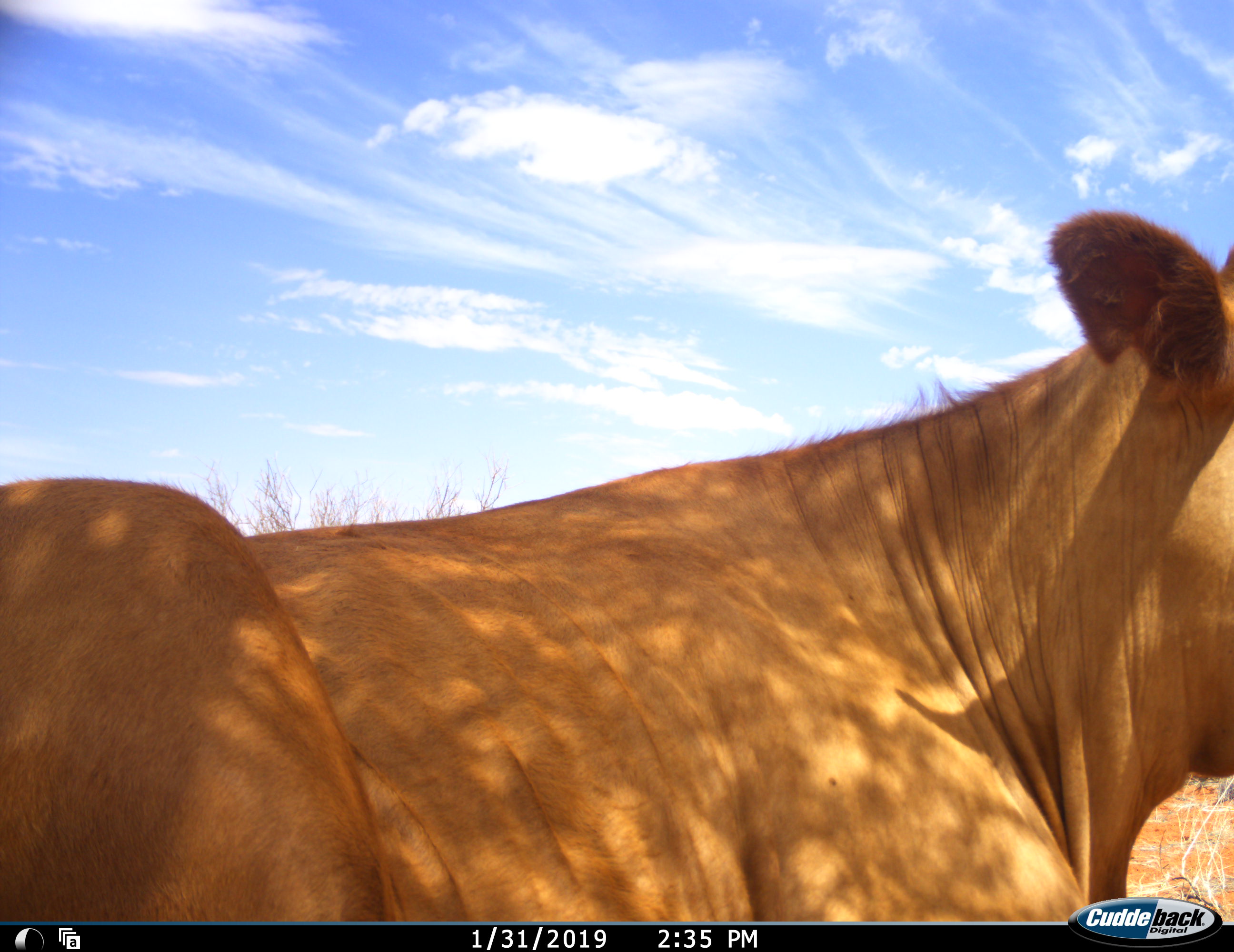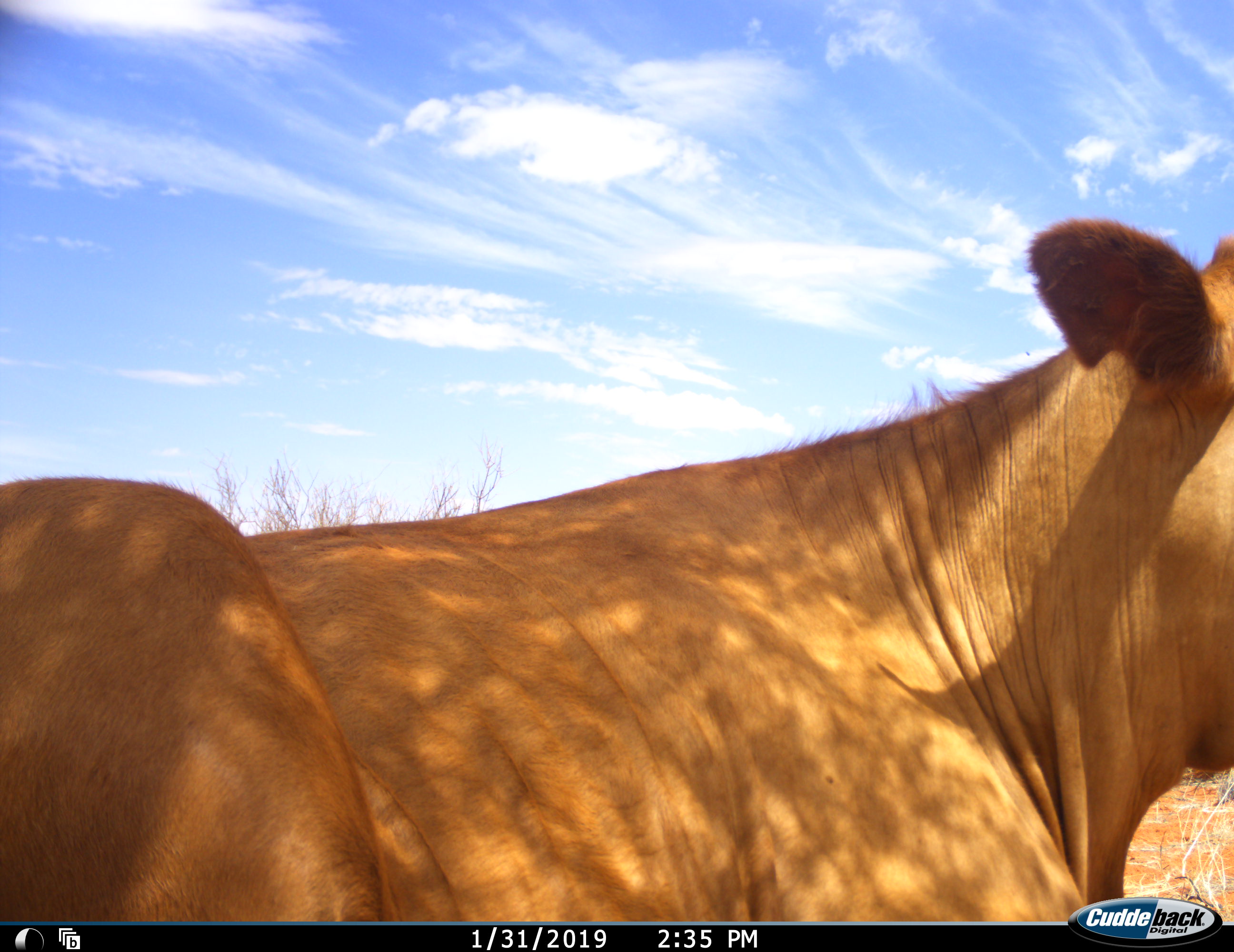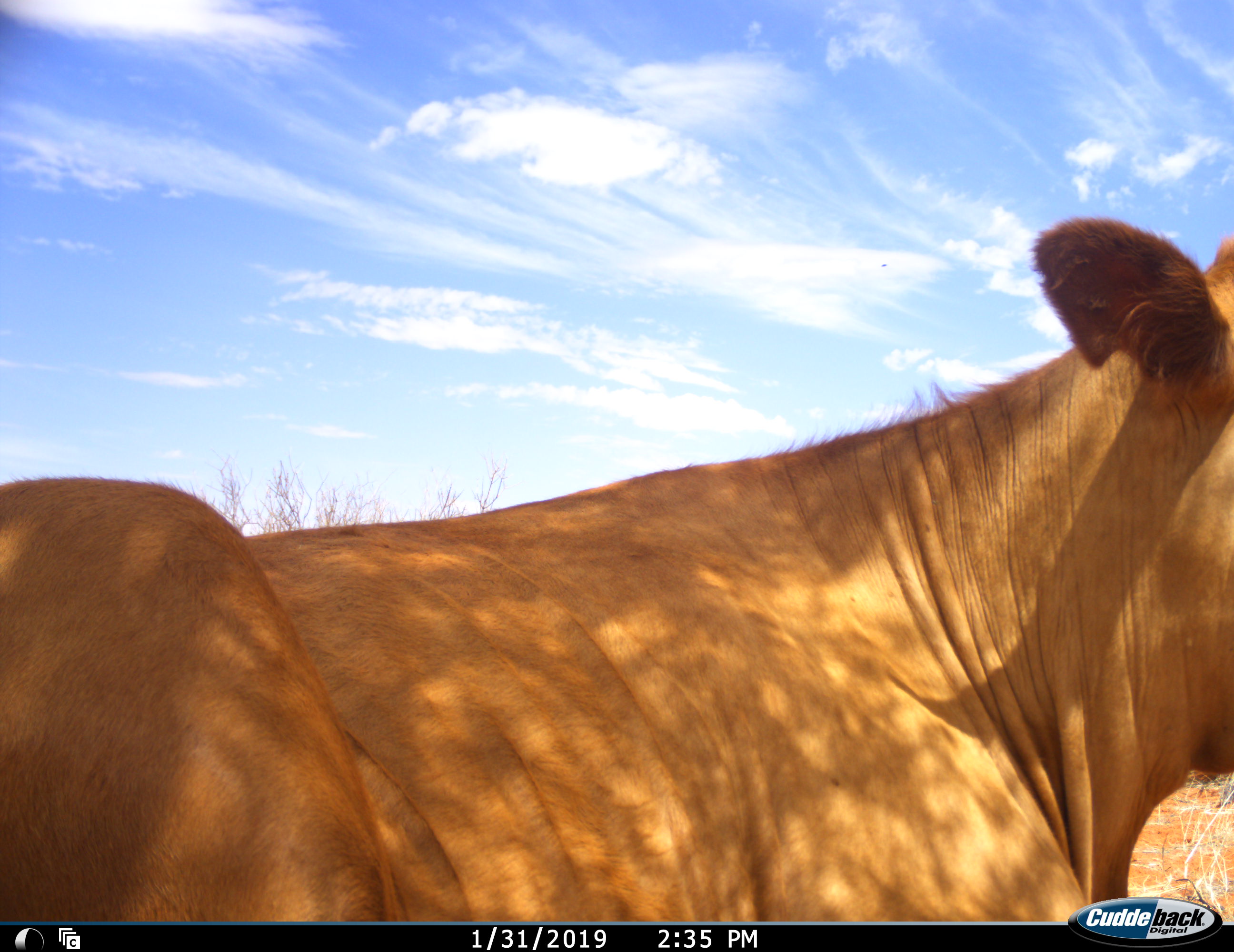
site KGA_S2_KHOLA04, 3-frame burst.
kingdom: Animalia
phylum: Chordata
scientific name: Vertebrata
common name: domestic animal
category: domesticanimal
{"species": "domesticanimal (domestic animal) (Vertebrata)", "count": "1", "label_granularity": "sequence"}